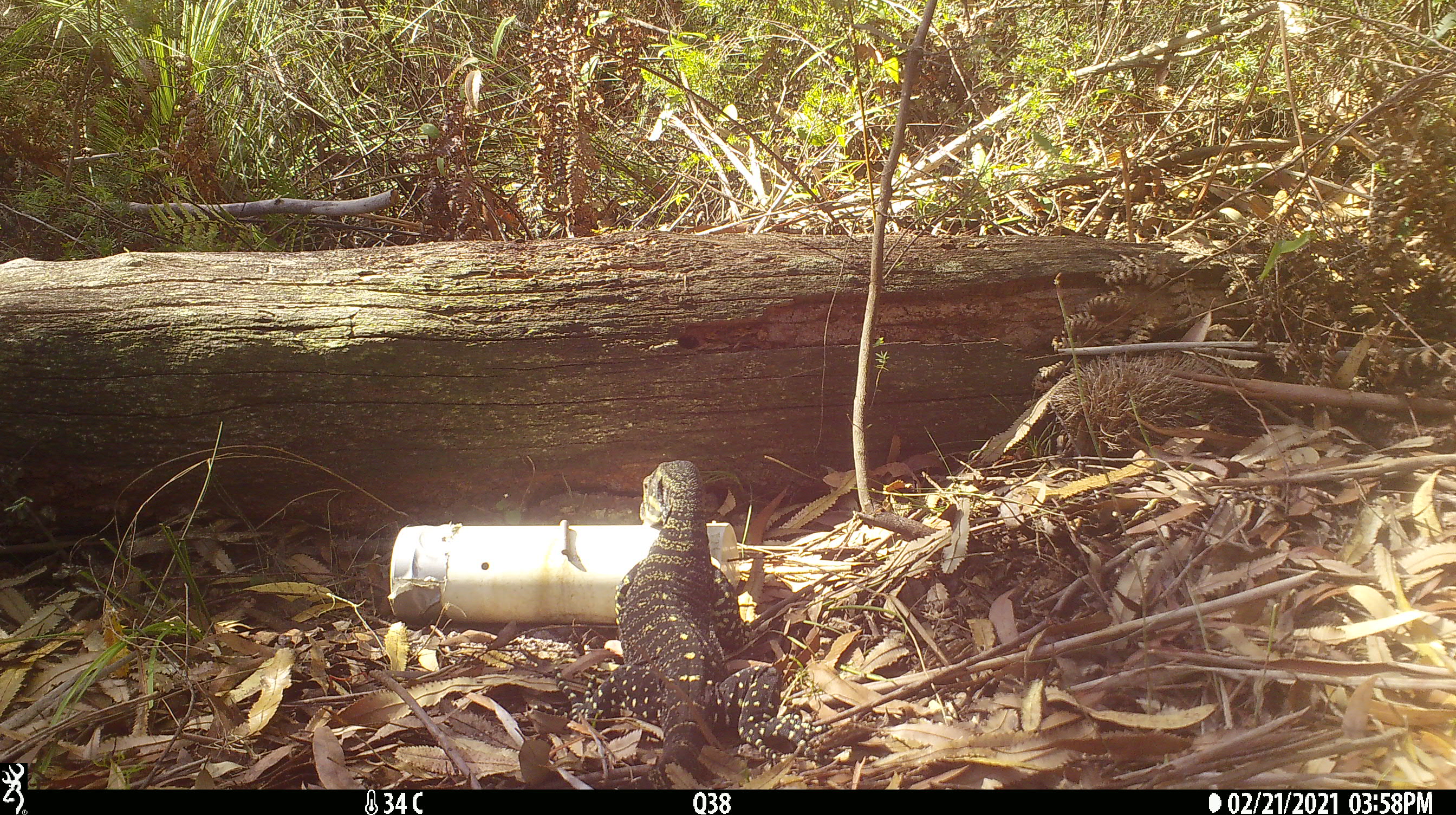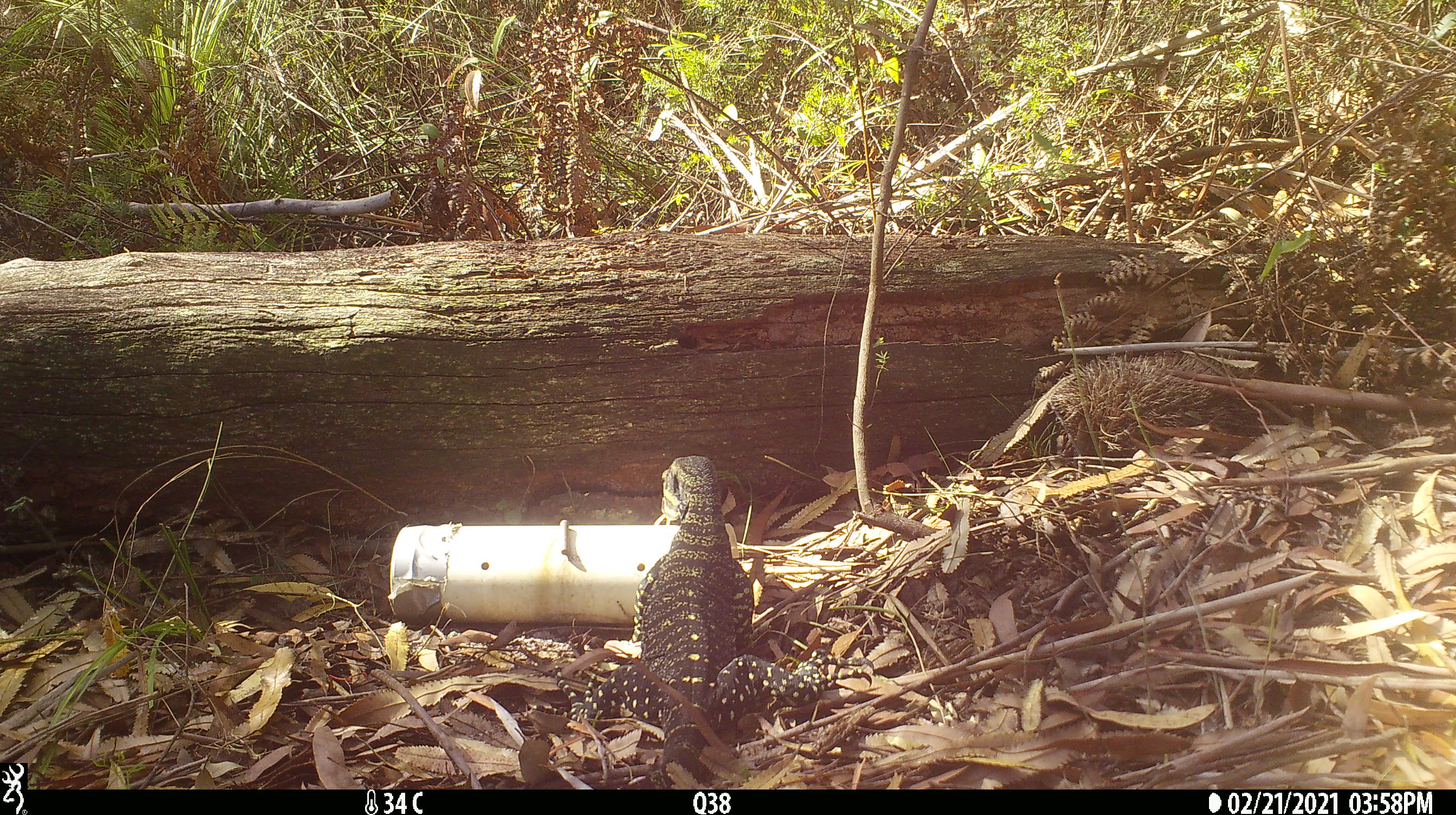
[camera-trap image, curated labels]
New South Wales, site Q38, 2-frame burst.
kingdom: Animalia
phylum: Chordata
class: Reptilia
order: Squamata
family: Varanidae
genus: Varanus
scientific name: Varanus varius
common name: lace monitor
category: goanna